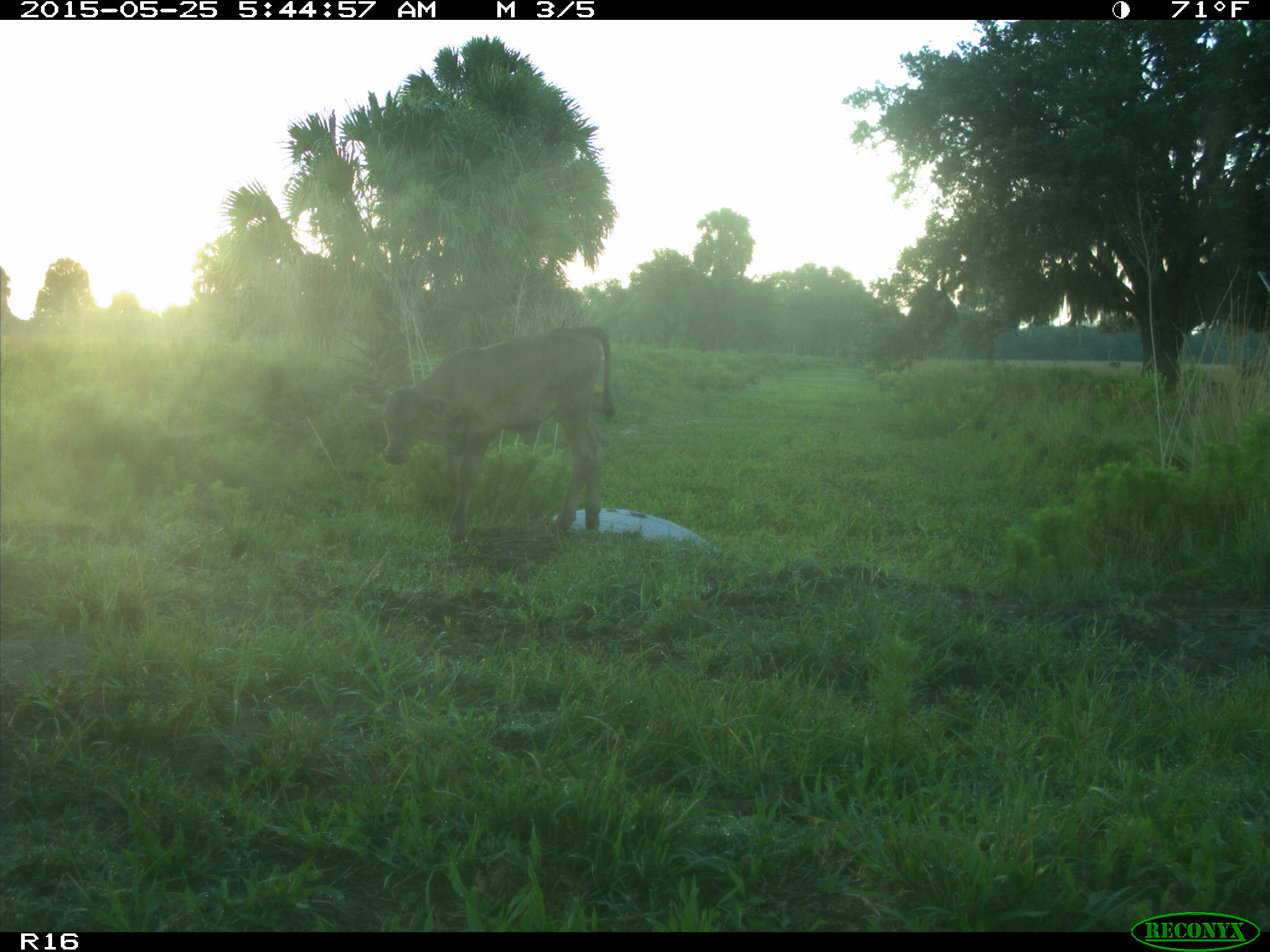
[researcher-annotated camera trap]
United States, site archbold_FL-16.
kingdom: Animalia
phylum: Chordata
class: Mammalia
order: Artiodactyla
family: Bovidae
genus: Bos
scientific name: Bos taurus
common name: domestic cow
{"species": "Bos taurus (domestic cow)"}